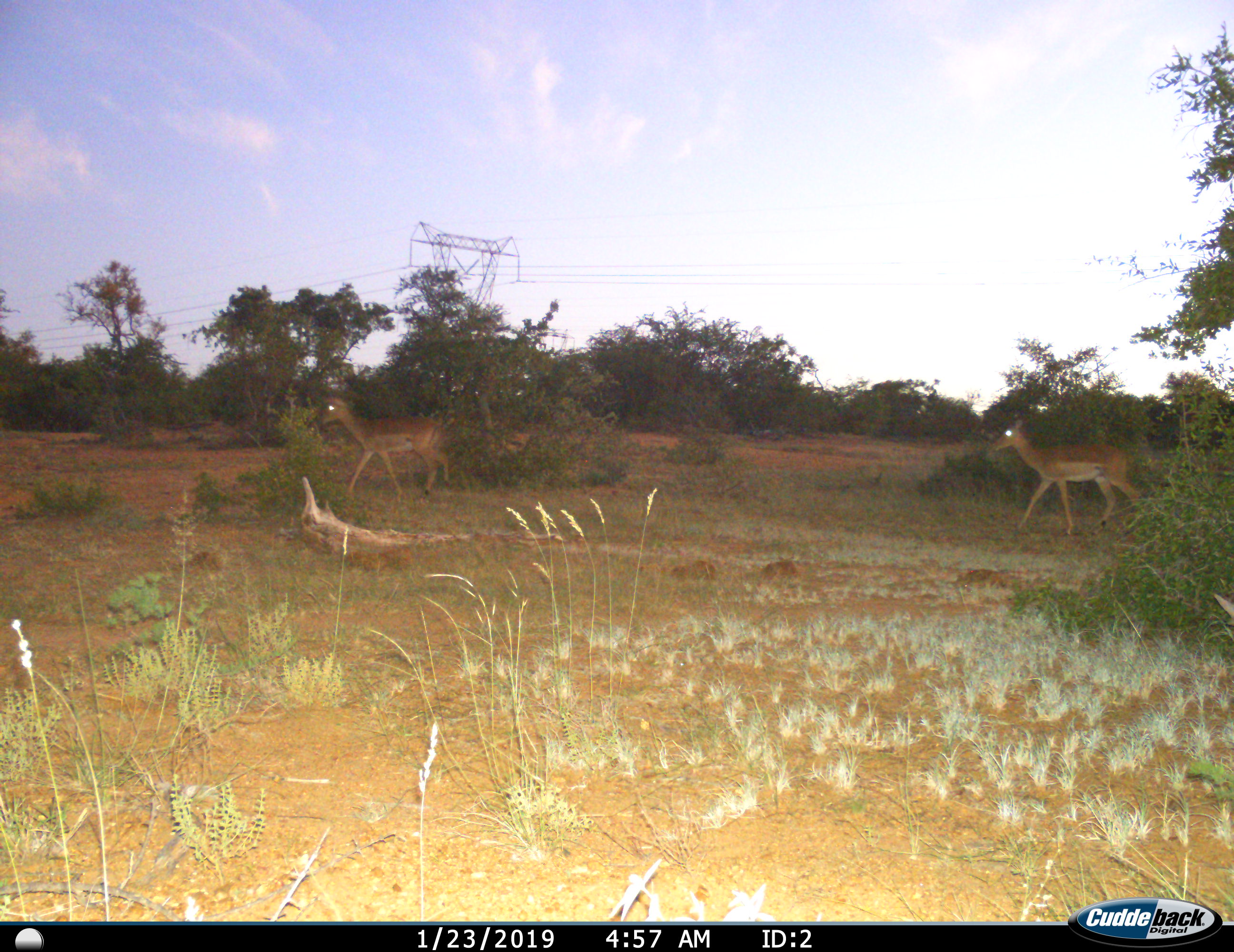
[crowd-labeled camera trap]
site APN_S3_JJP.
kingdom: Animalia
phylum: Chordata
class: Mammalia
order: Artiodactyla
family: Bovidae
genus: Aepyceros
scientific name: Aepyceros melampus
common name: impala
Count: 2.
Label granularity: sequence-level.